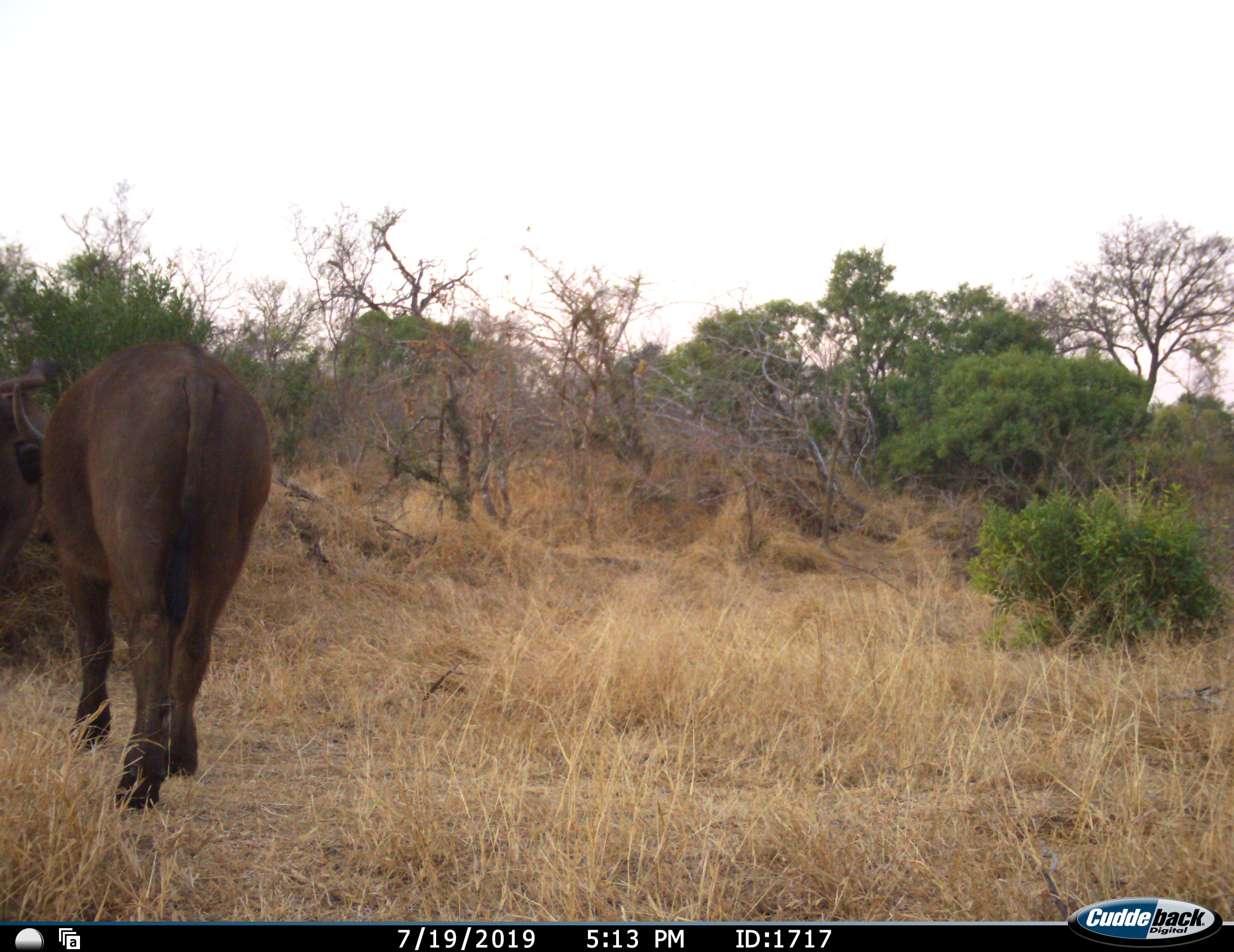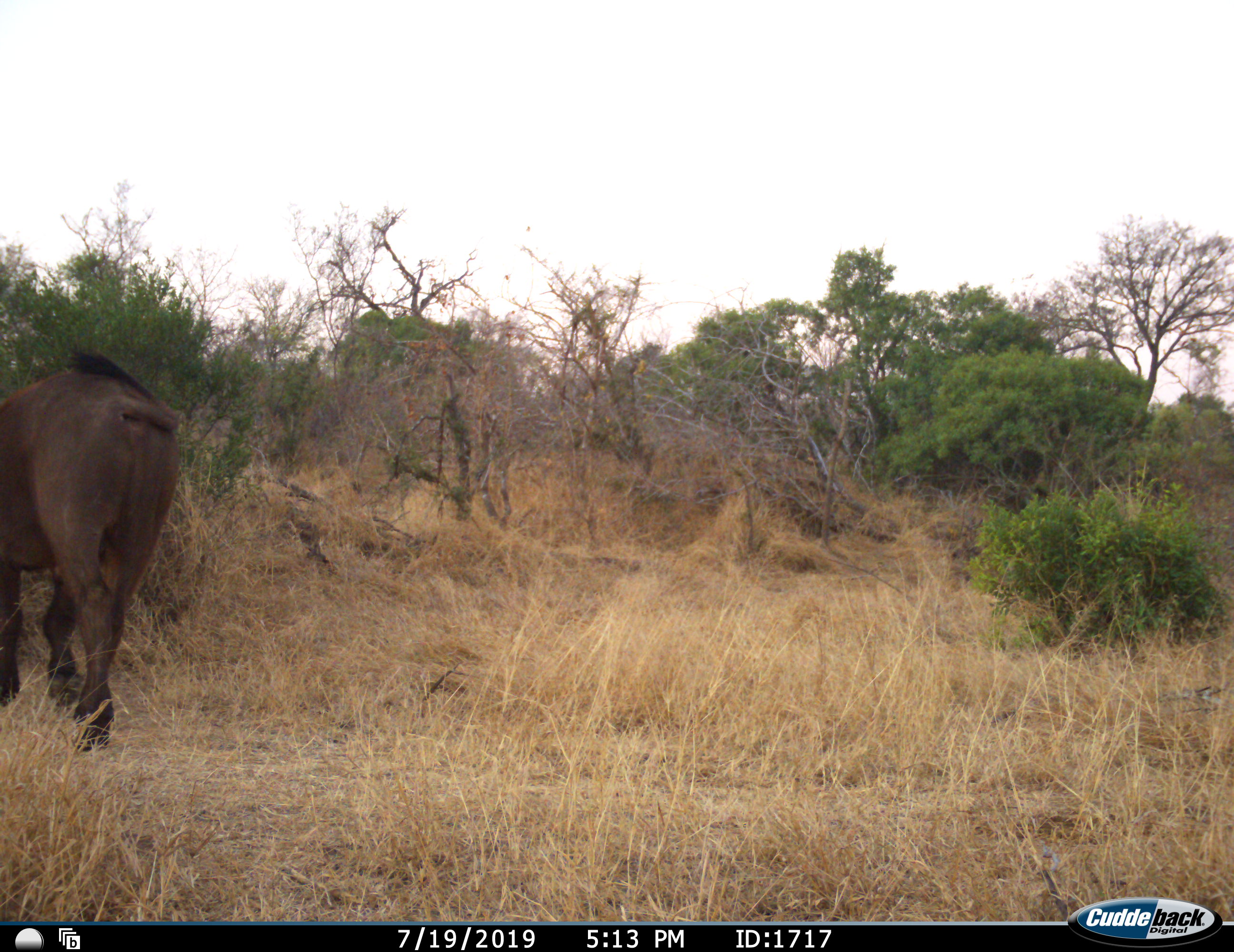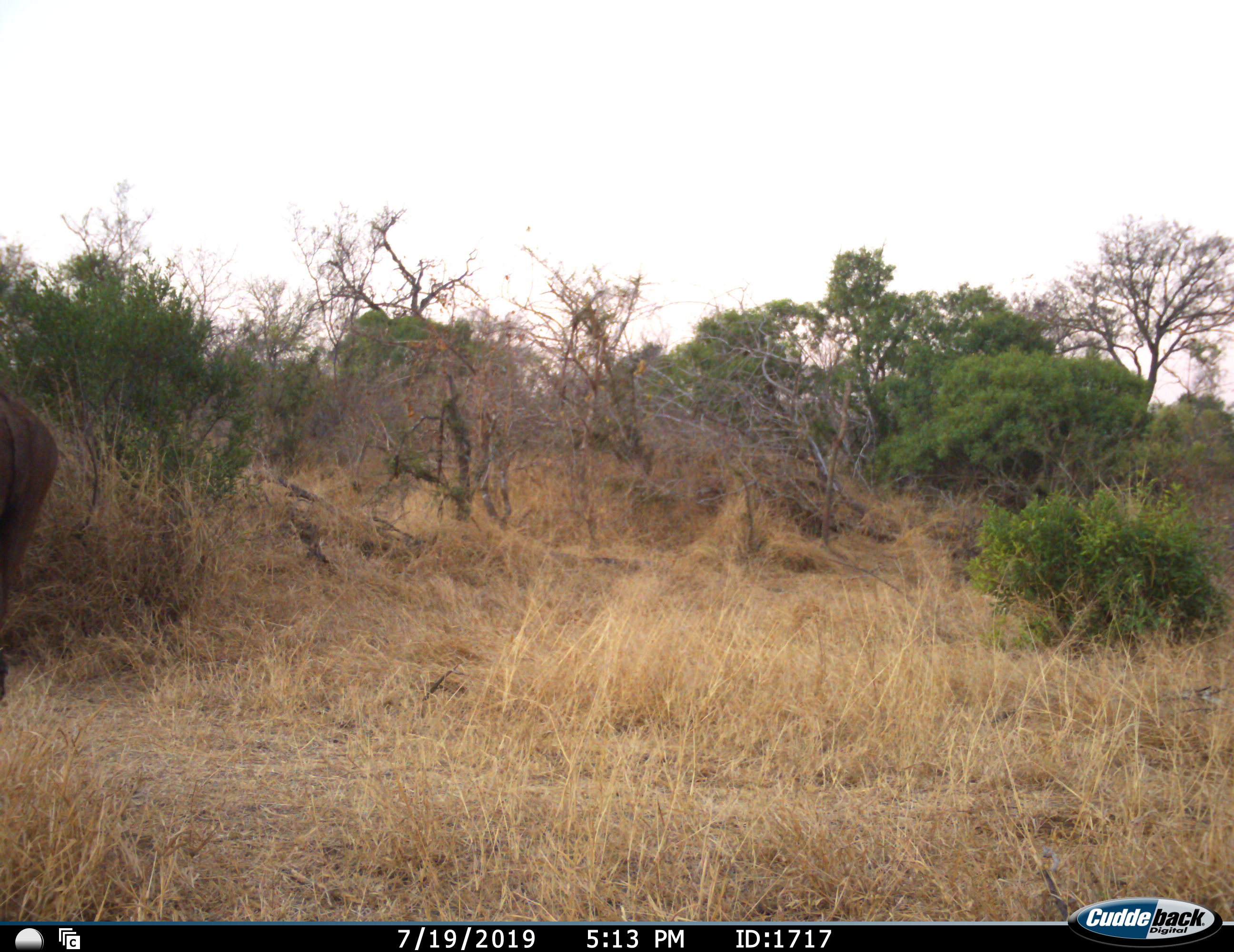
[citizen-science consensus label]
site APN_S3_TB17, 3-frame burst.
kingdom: Animalia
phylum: Chordata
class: Mammalia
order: Artiodactyla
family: Bovidae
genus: Syncerus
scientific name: Syncerus caffer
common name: african buffalo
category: buffalo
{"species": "buffalo (african buffalo) (Syncerus caffer)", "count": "1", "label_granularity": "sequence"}